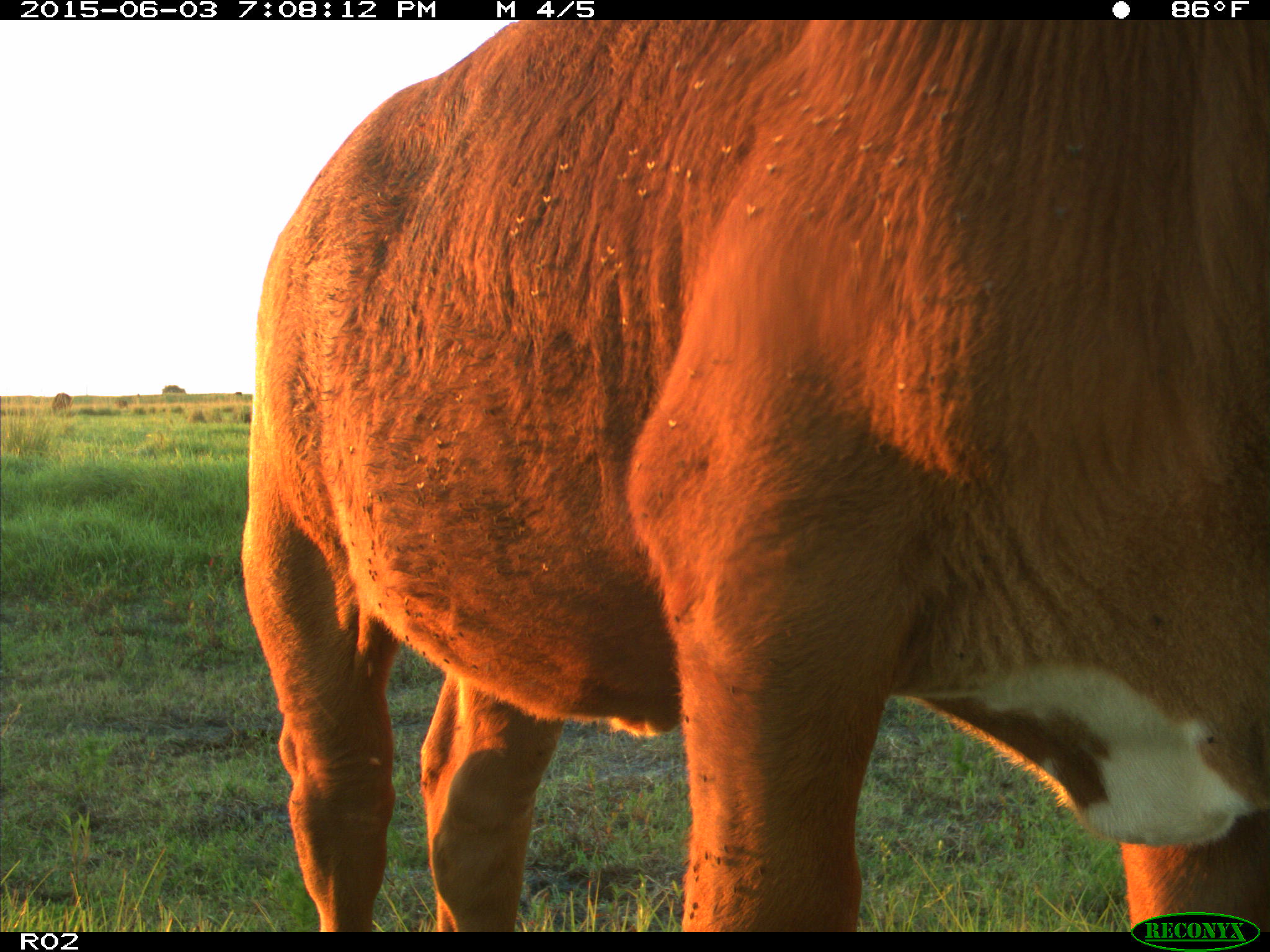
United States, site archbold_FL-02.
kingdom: Animalia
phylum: Chordata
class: Mammalia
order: Artiodactyla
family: Bovidae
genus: Bos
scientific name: Bos taurus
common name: domestic cow